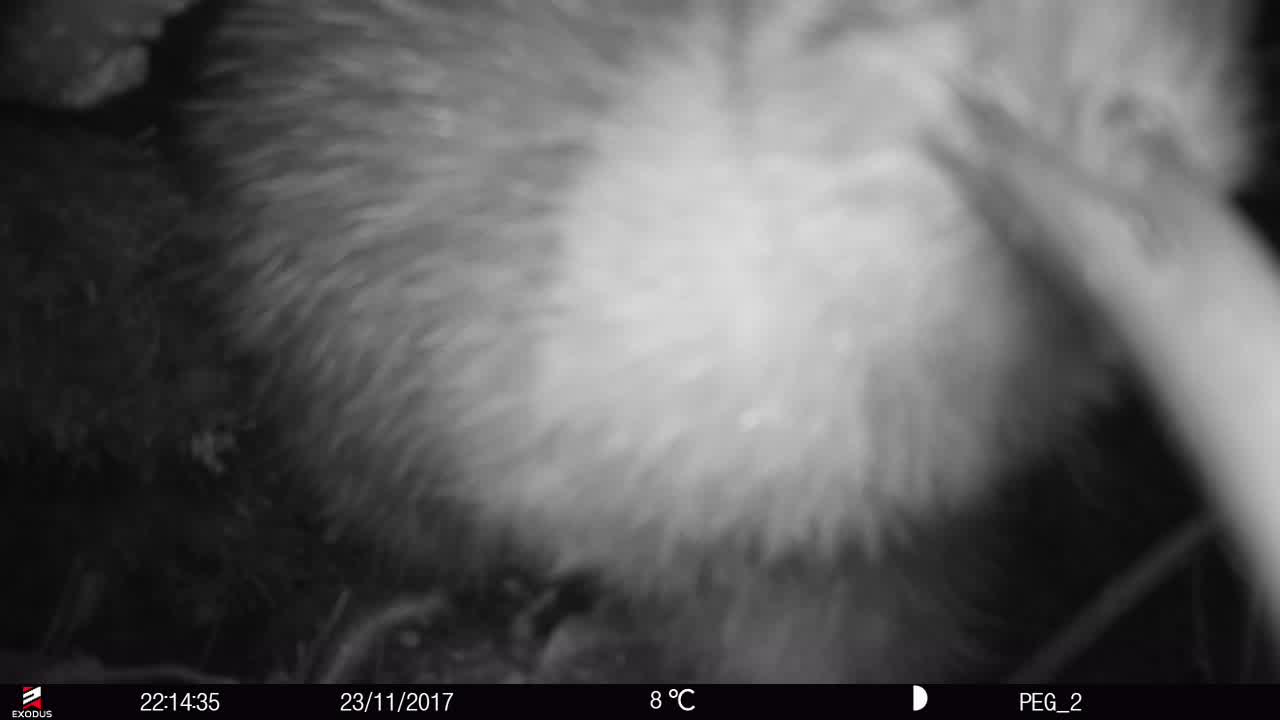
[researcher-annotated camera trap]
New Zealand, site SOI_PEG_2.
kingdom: Animalia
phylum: Chordata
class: Aves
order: Apterygiformes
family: Apterygidae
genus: Apteryx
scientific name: Apteryx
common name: kiwi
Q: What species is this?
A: Kiwi (Apteryx).